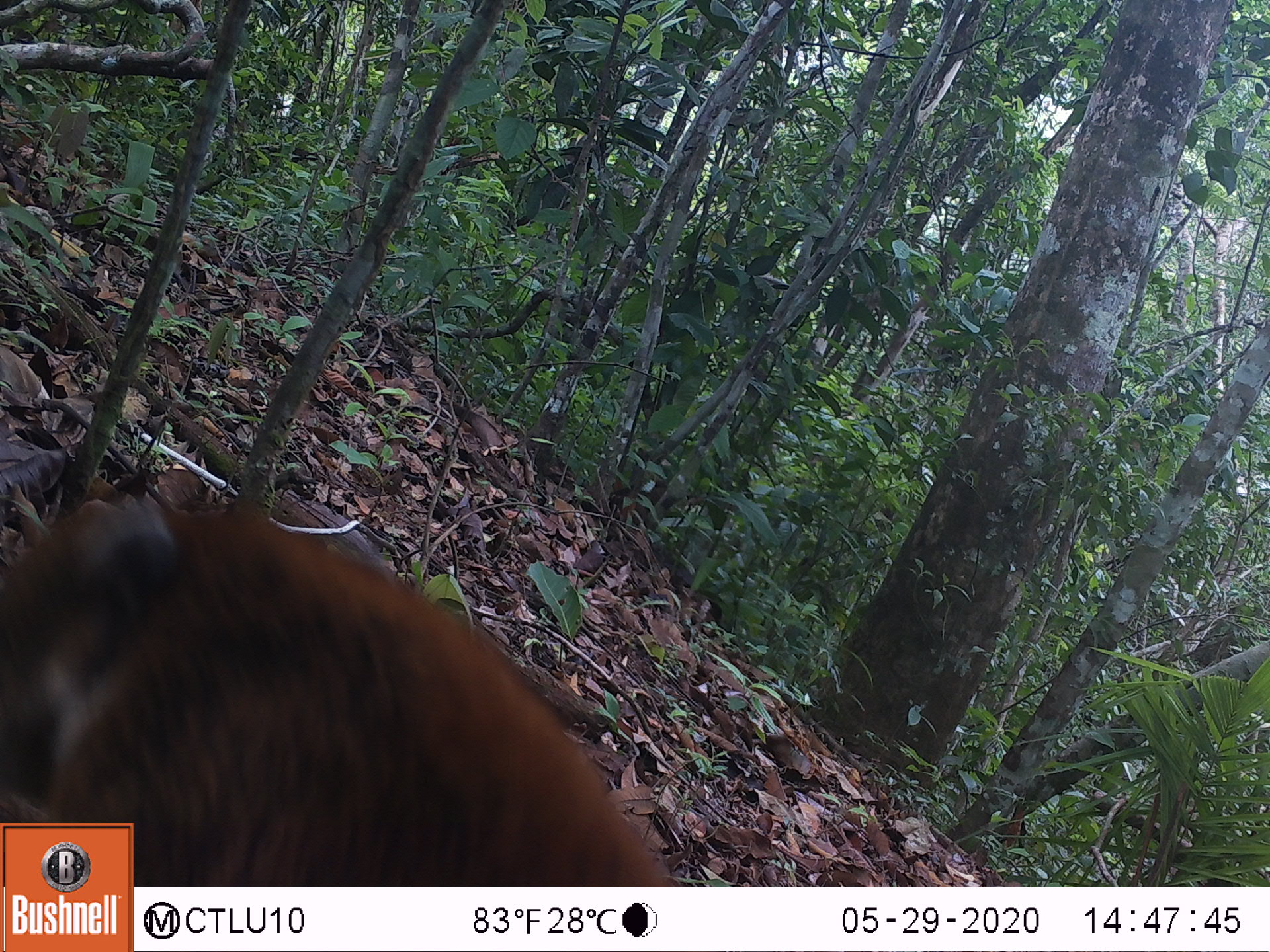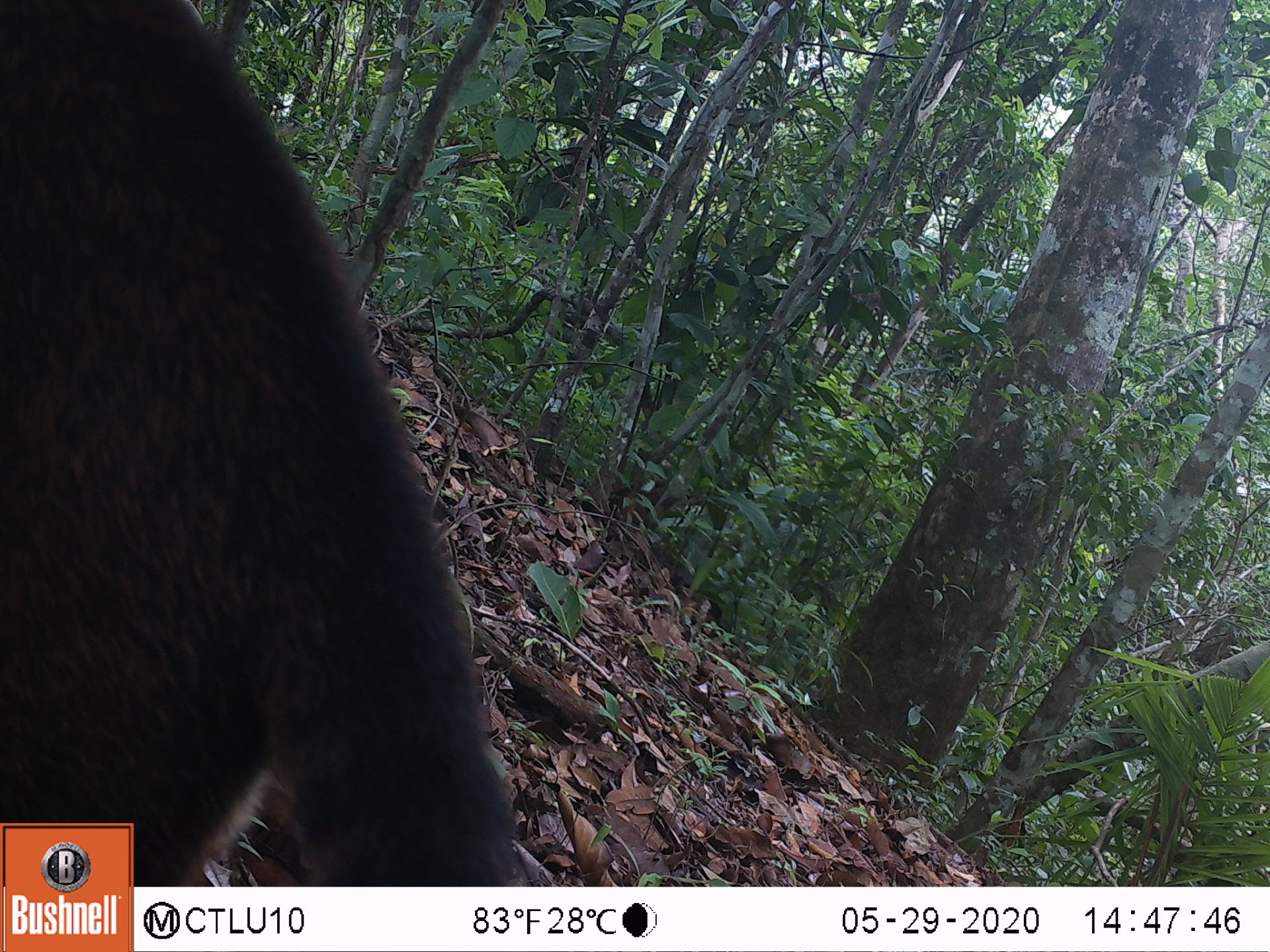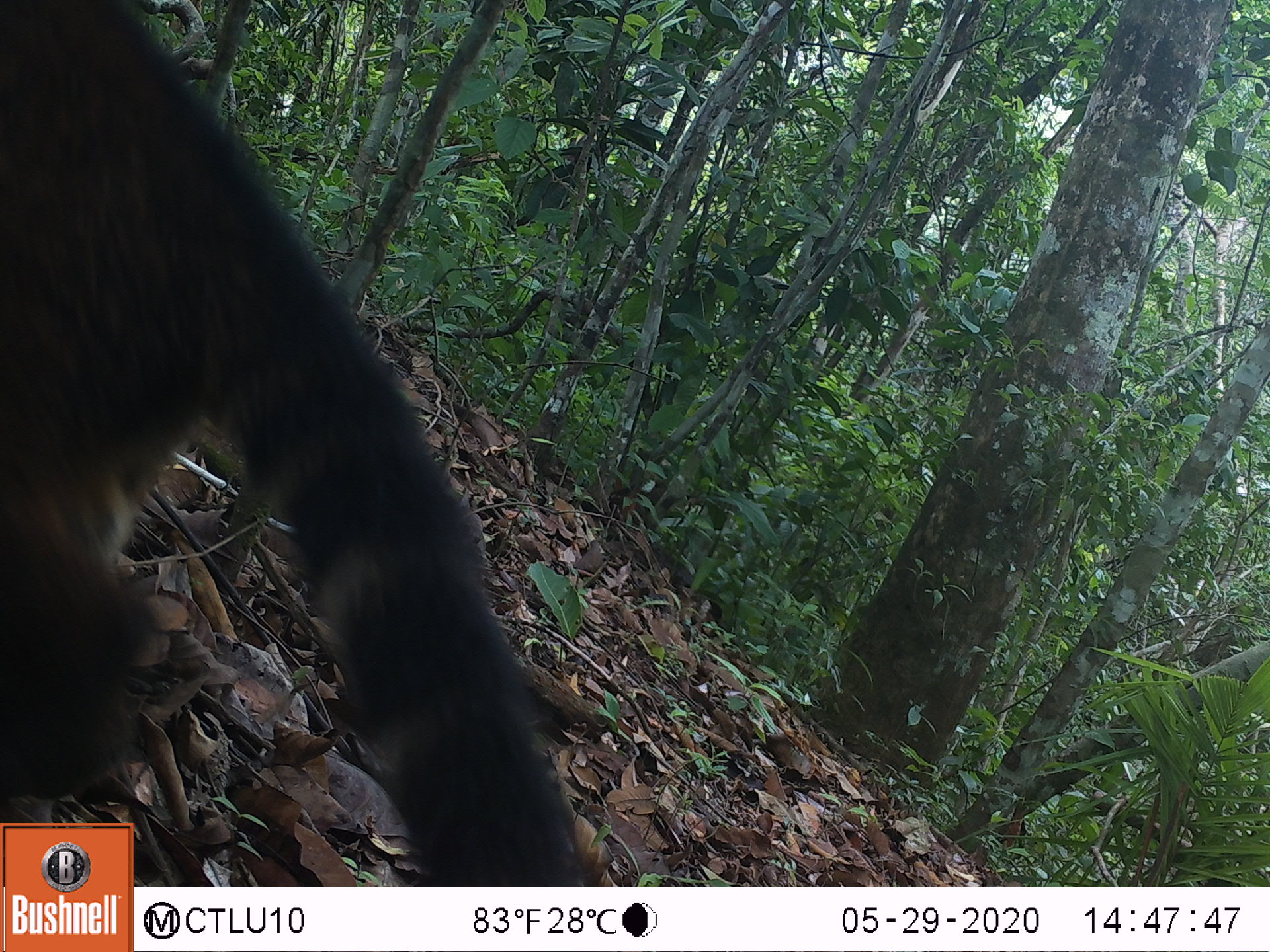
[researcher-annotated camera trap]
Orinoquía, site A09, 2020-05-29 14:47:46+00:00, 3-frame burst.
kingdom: Animalia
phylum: Chordata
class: Mammalia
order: Carnivora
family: Procyonidae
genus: Nasua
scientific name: Nasua nasua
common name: south american coati